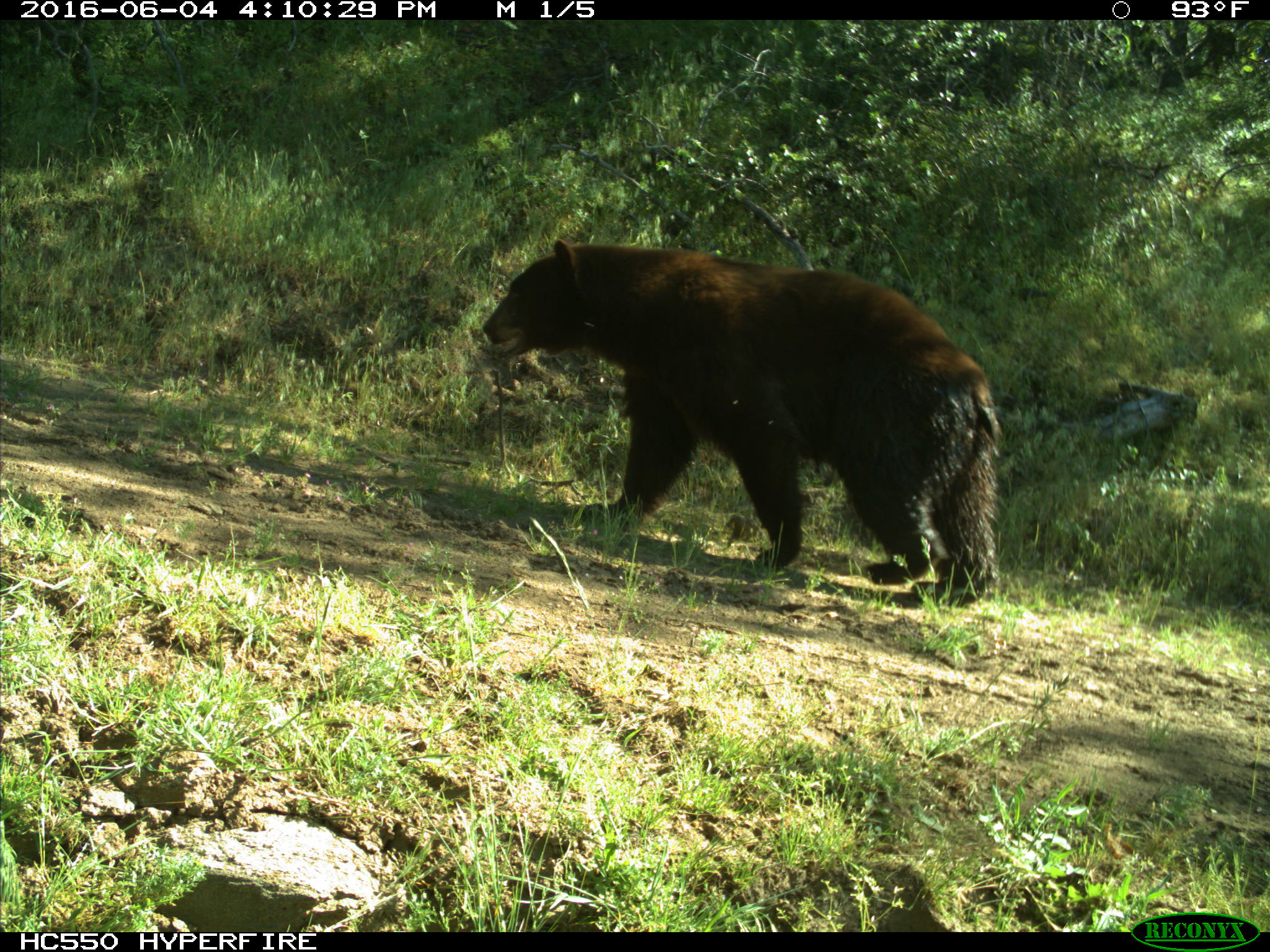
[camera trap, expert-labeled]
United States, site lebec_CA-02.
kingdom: Animalia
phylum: Chordata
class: Mammalia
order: Carnivora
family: Ursidae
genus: Ursus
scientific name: Ursus americanus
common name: american black bear